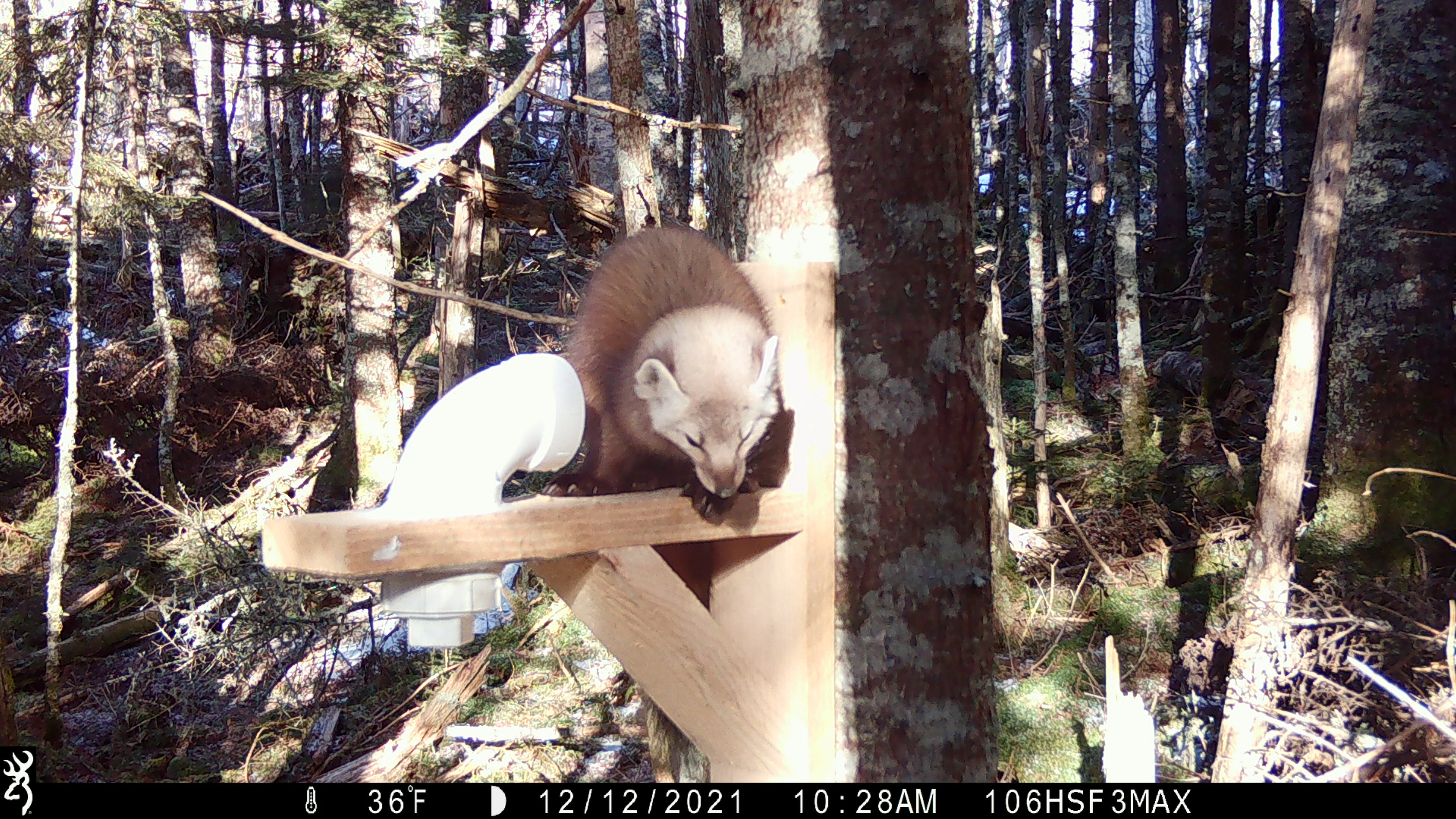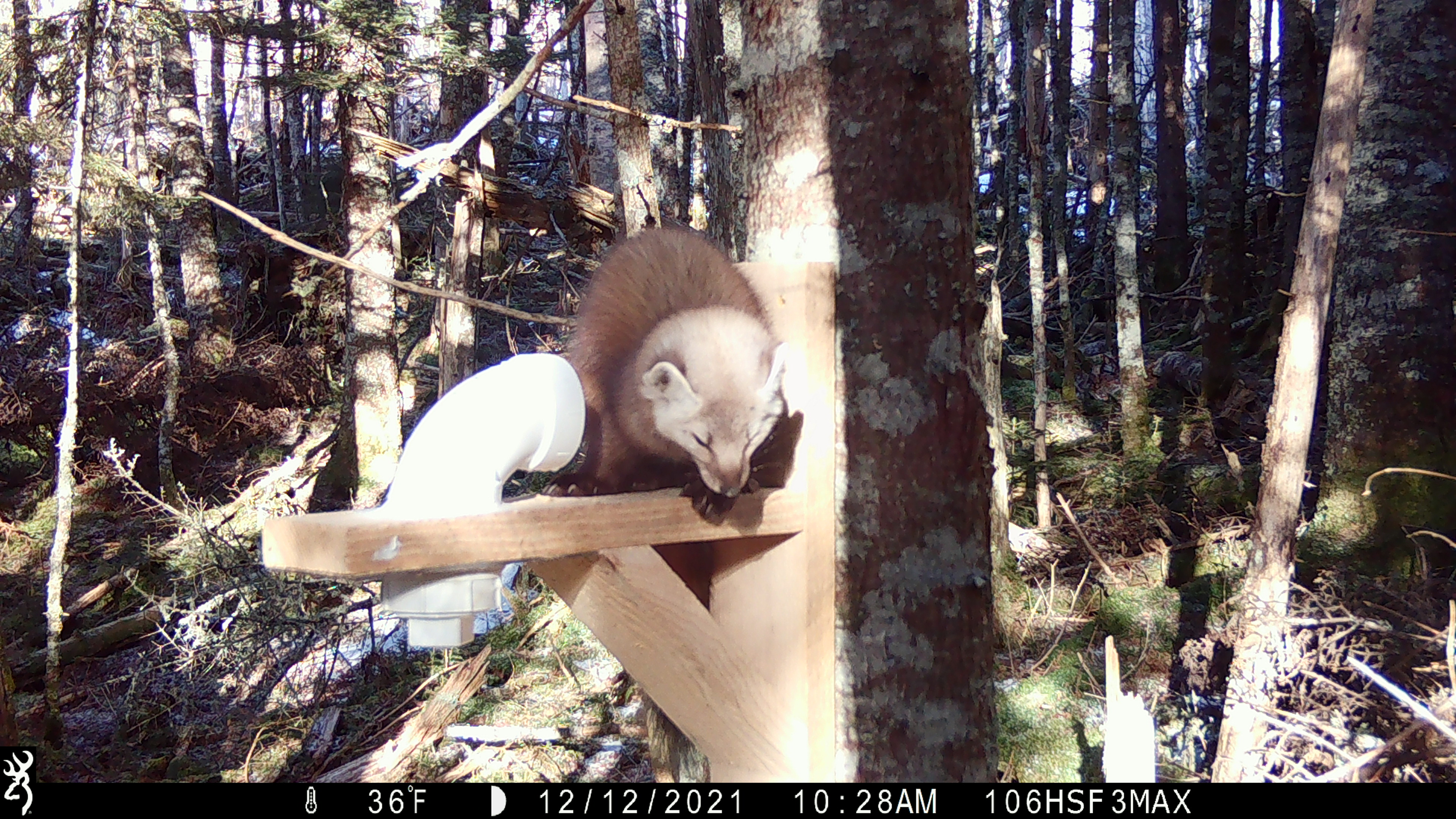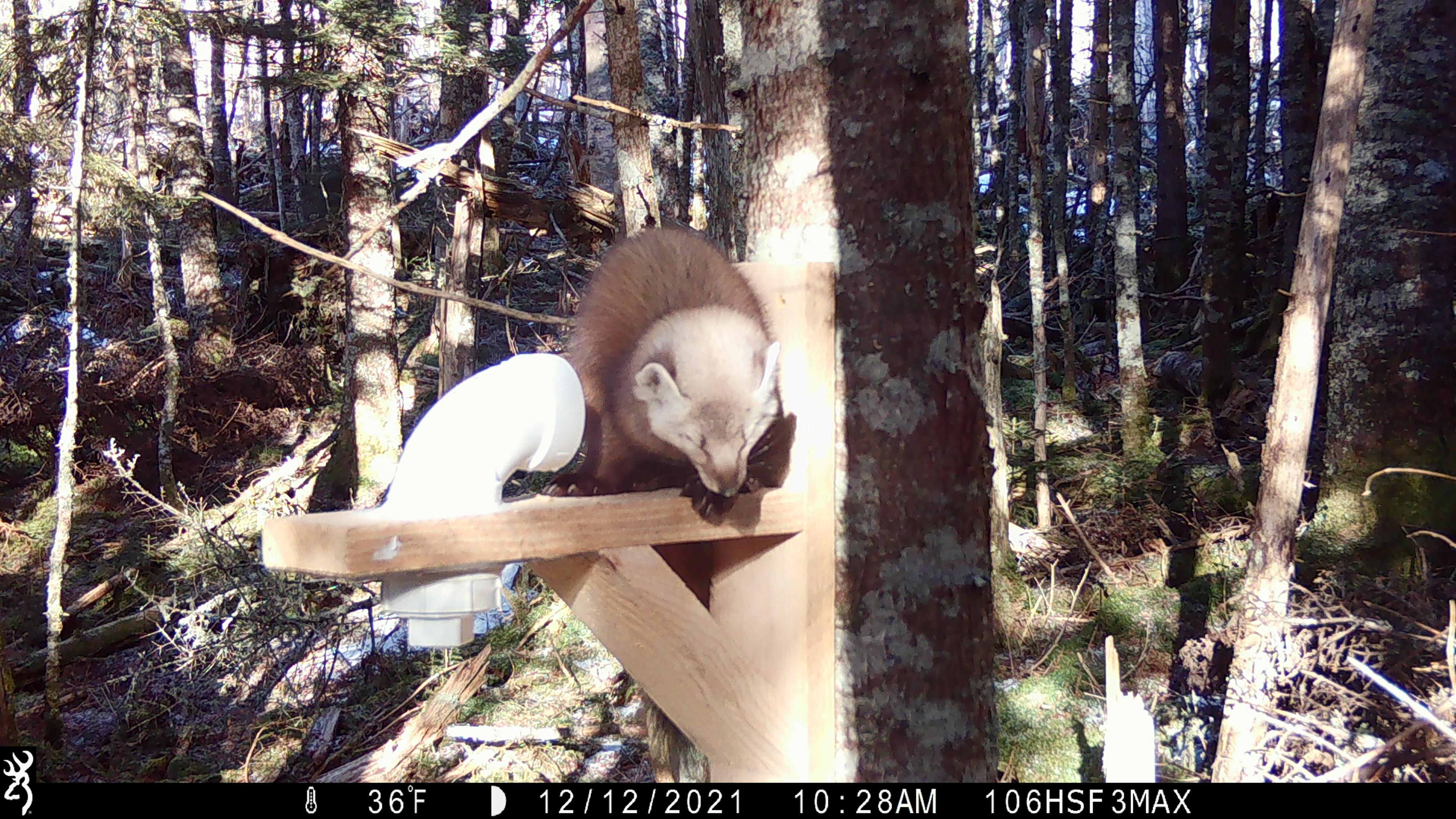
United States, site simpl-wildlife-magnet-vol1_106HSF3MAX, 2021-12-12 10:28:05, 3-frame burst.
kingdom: Animalia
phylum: Chordata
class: Mammalia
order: Carnivora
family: Mustelidae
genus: Martes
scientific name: Martes americana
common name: american marten